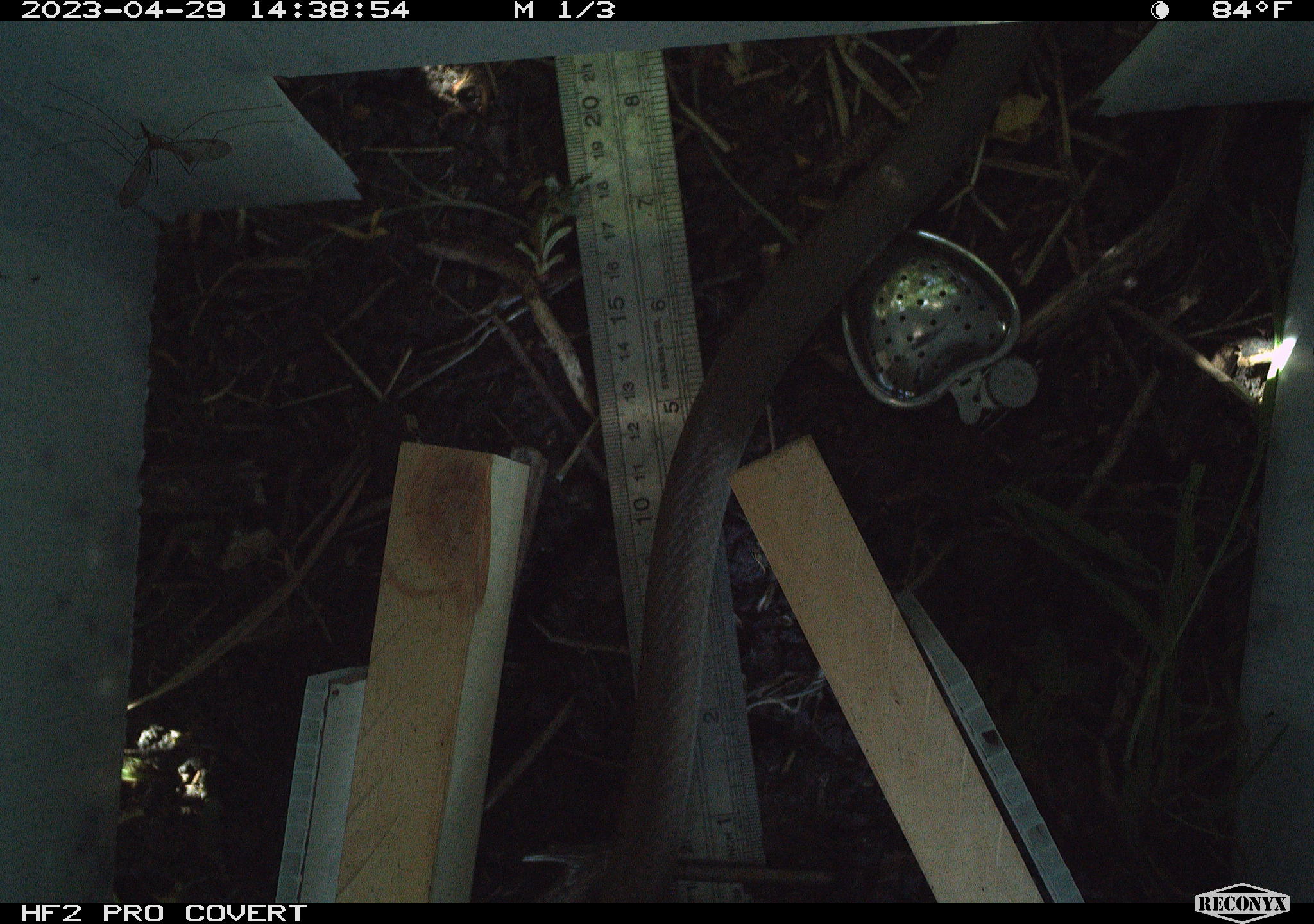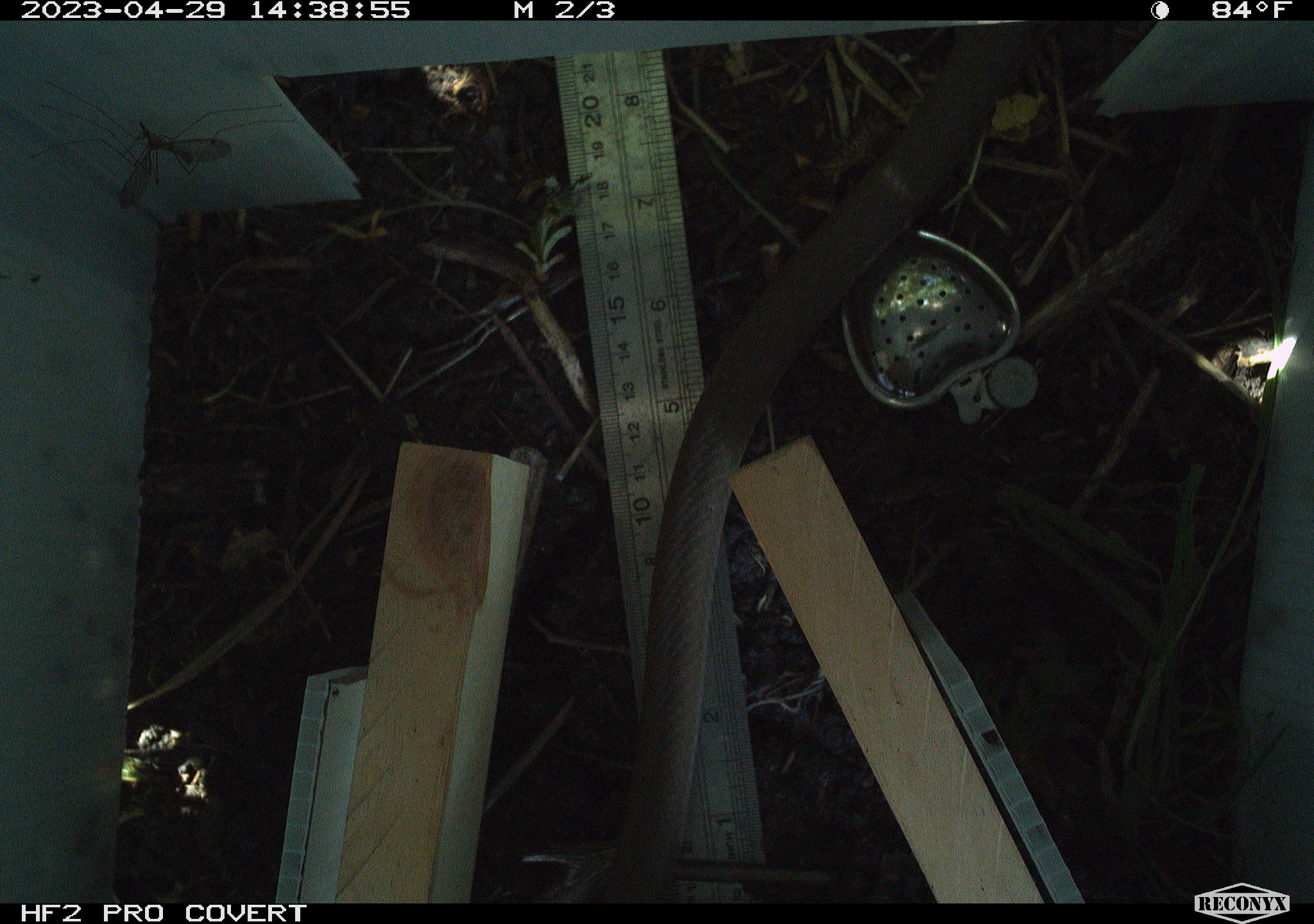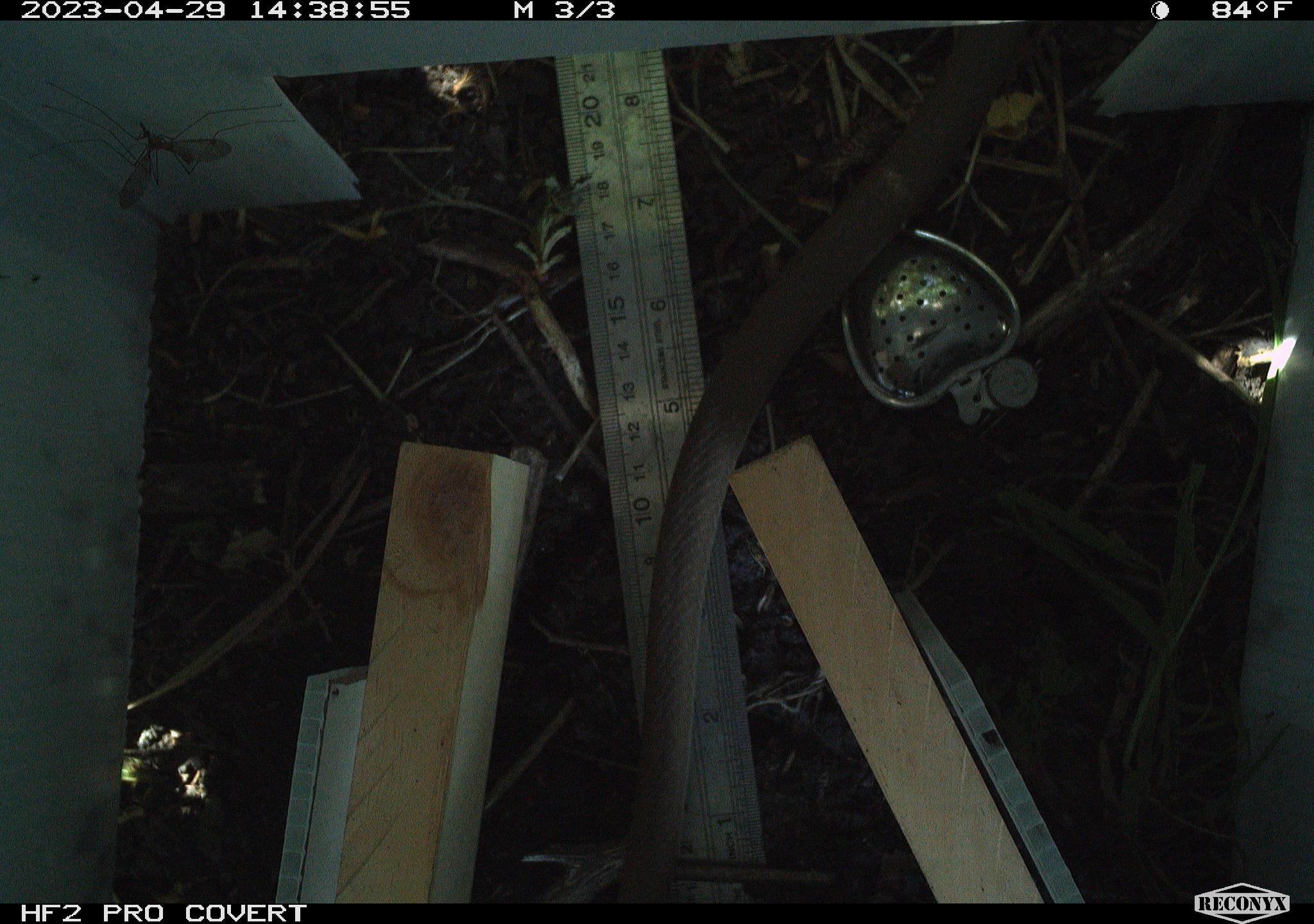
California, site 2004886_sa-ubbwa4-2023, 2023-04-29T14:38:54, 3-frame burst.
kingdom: Animalia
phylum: Chordata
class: Reptilia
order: Squamata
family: Colubridae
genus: Coluber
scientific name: Coluber constrictor mormon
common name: western yellow-bellied racer